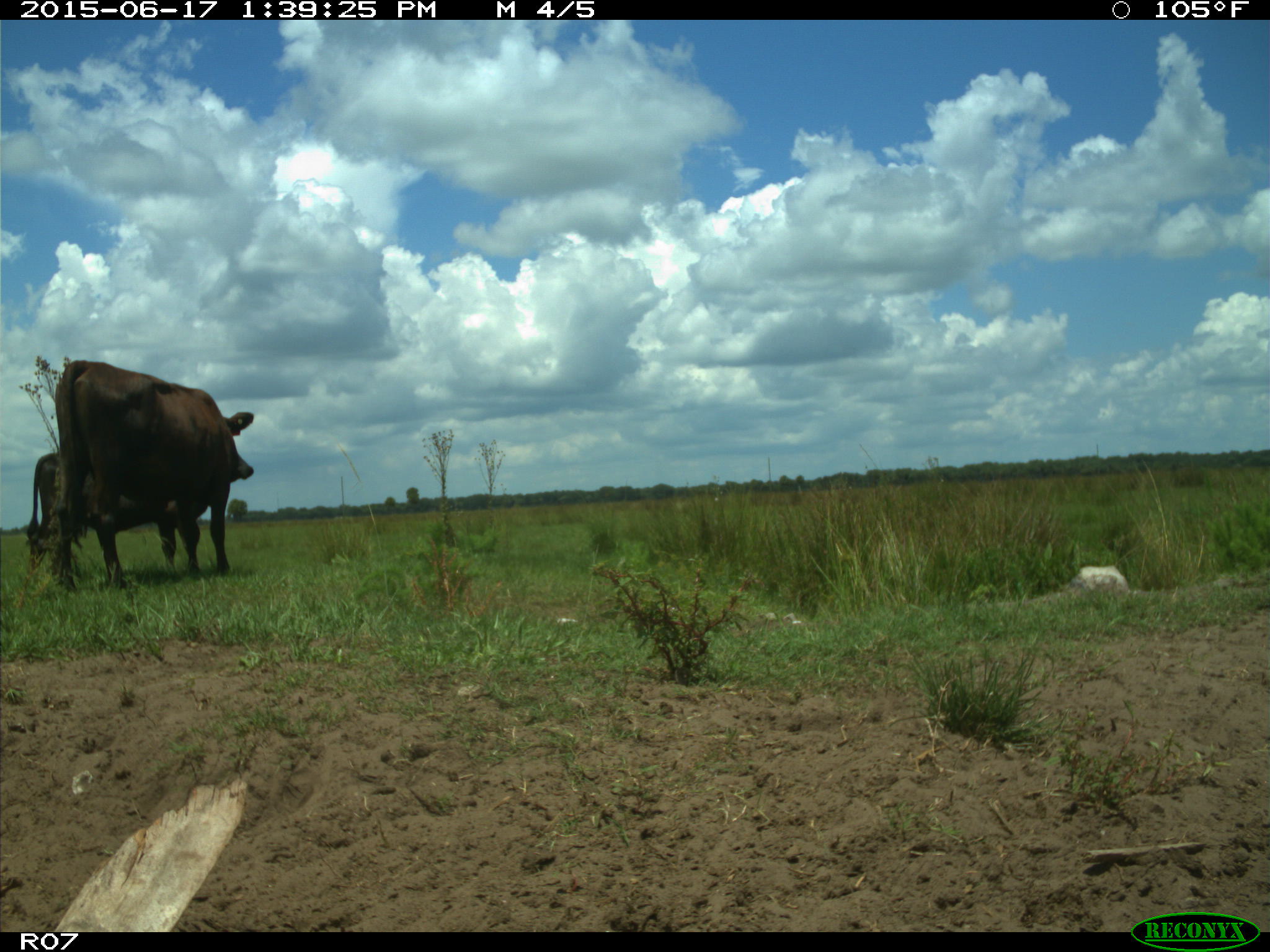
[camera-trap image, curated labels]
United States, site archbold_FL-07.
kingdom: Animalia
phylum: Chordata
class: Mammalia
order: Artiodactyla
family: Bovidae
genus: Bos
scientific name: Bos taurus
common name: domestic cow